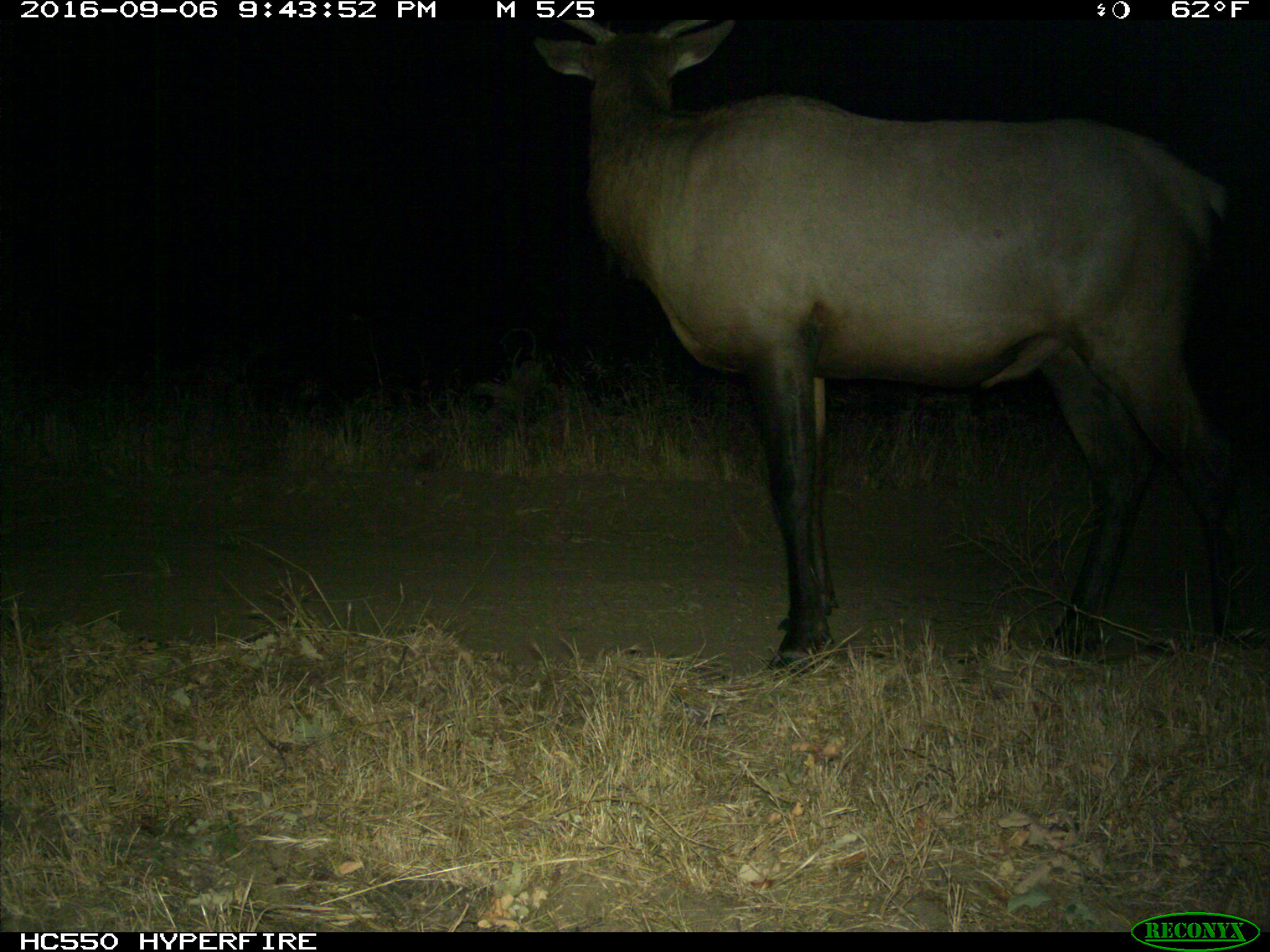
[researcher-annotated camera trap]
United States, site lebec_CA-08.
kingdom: Animalia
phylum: Chordata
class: Mammalia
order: Artiodactyla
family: Cervidae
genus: Cervus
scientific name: Cervus canadensis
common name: elk